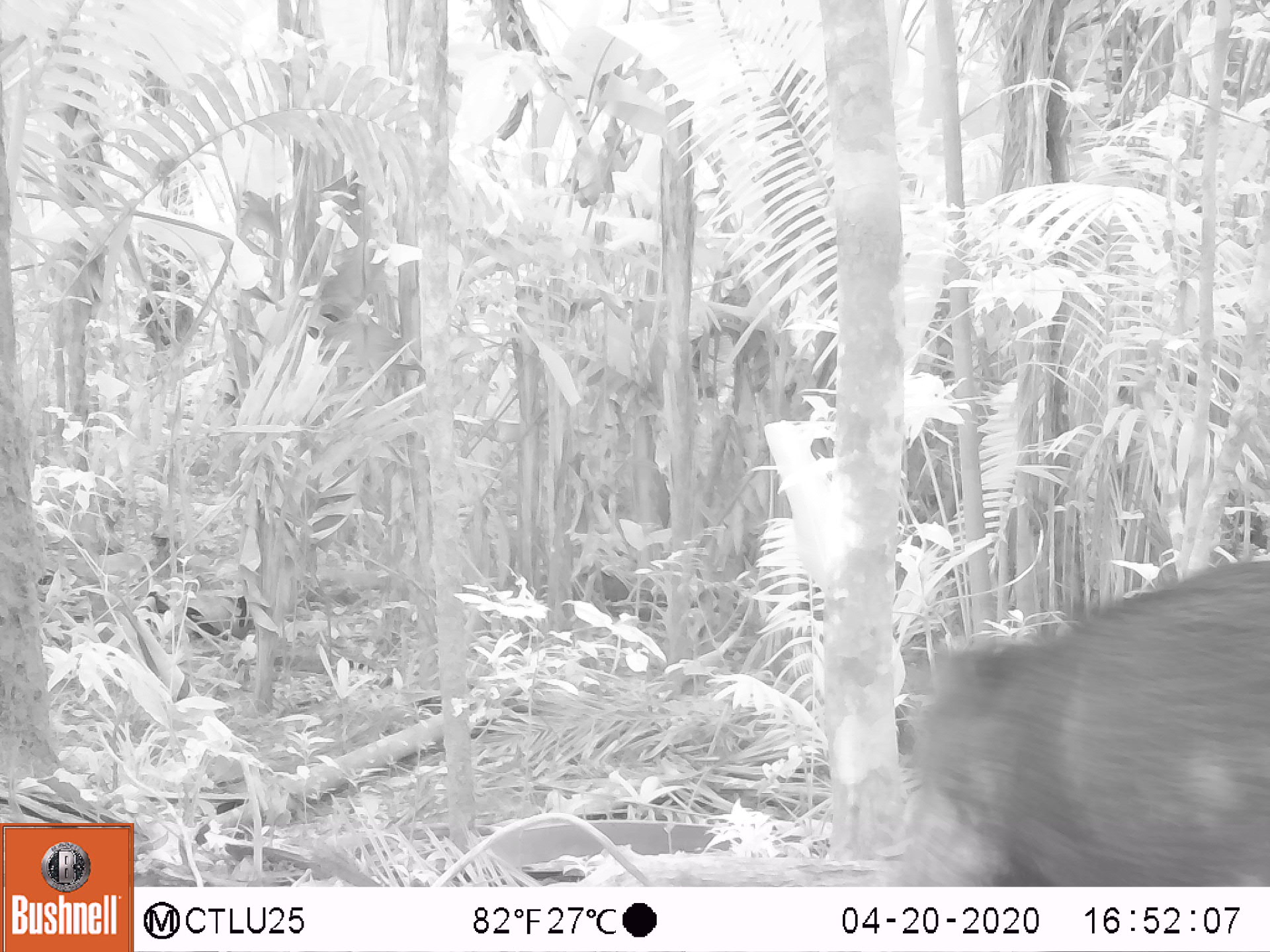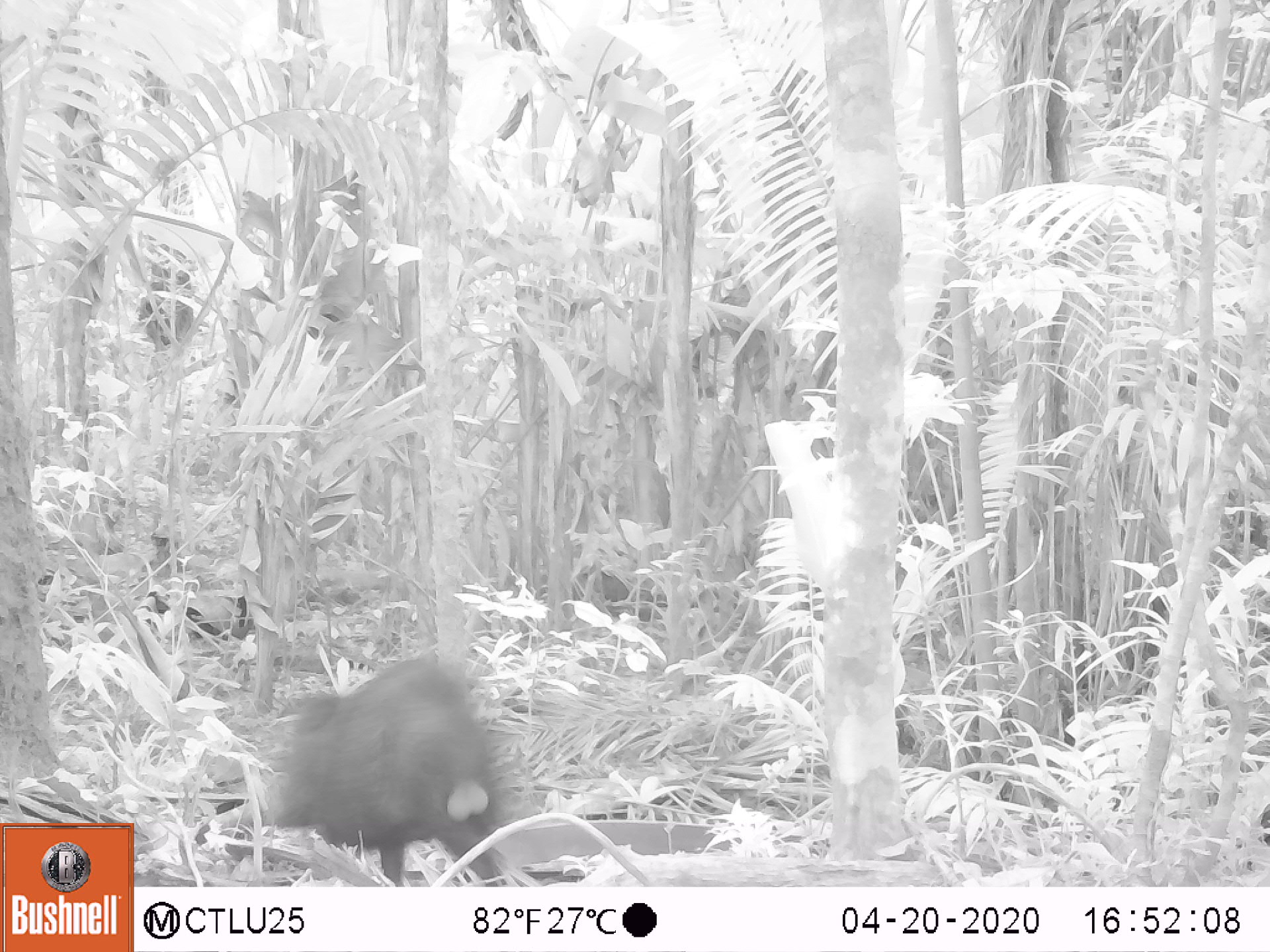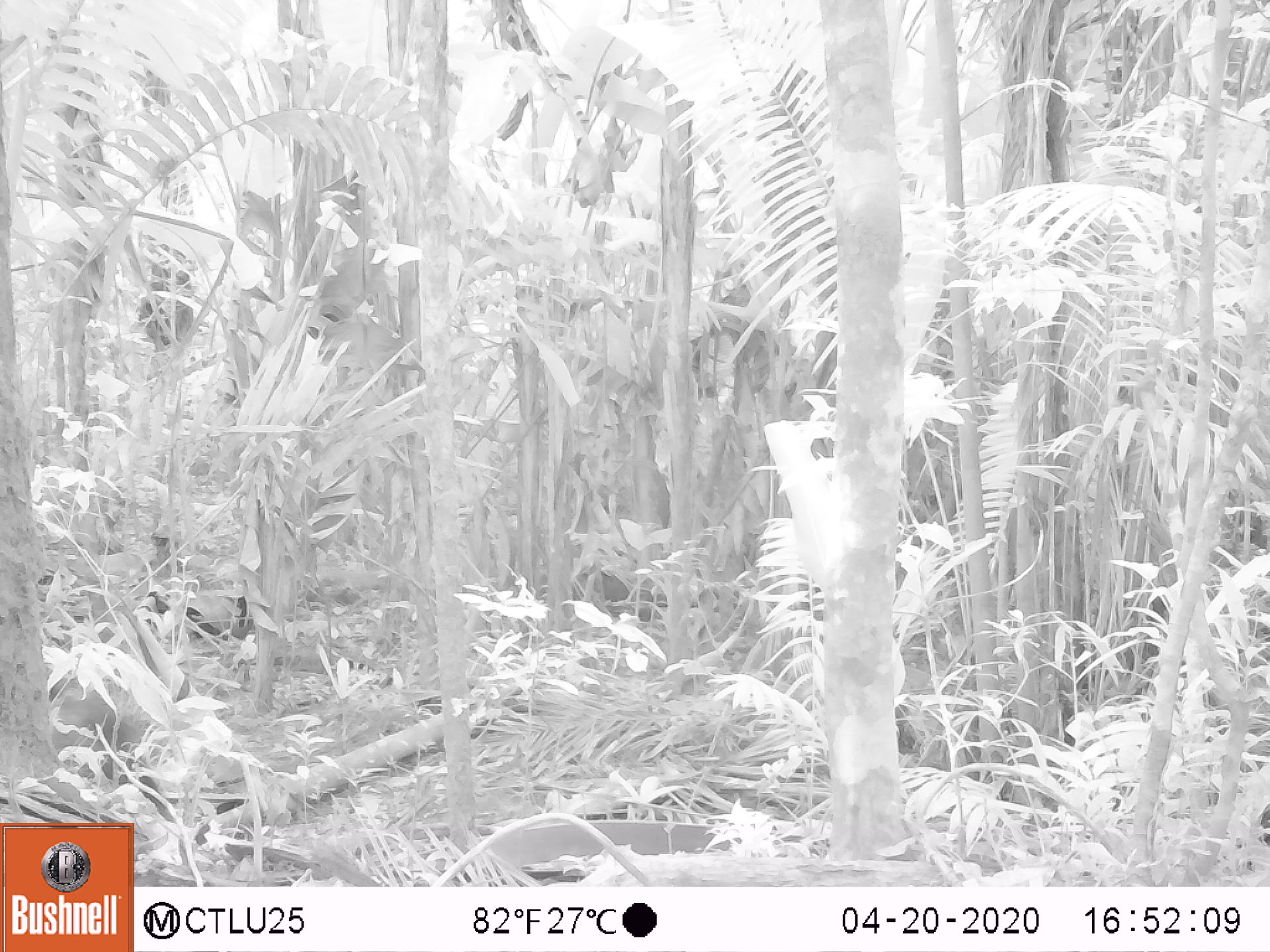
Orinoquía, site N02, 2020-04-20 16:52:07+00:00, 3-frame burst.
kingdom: Animalia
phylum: Chordata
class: Mammalia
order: Artiodactyla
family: Tayassuidae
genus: Tayassu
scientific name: Tayassu pecari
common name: white-lipped peccary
White-lipped peccary (Tayassu pecari).